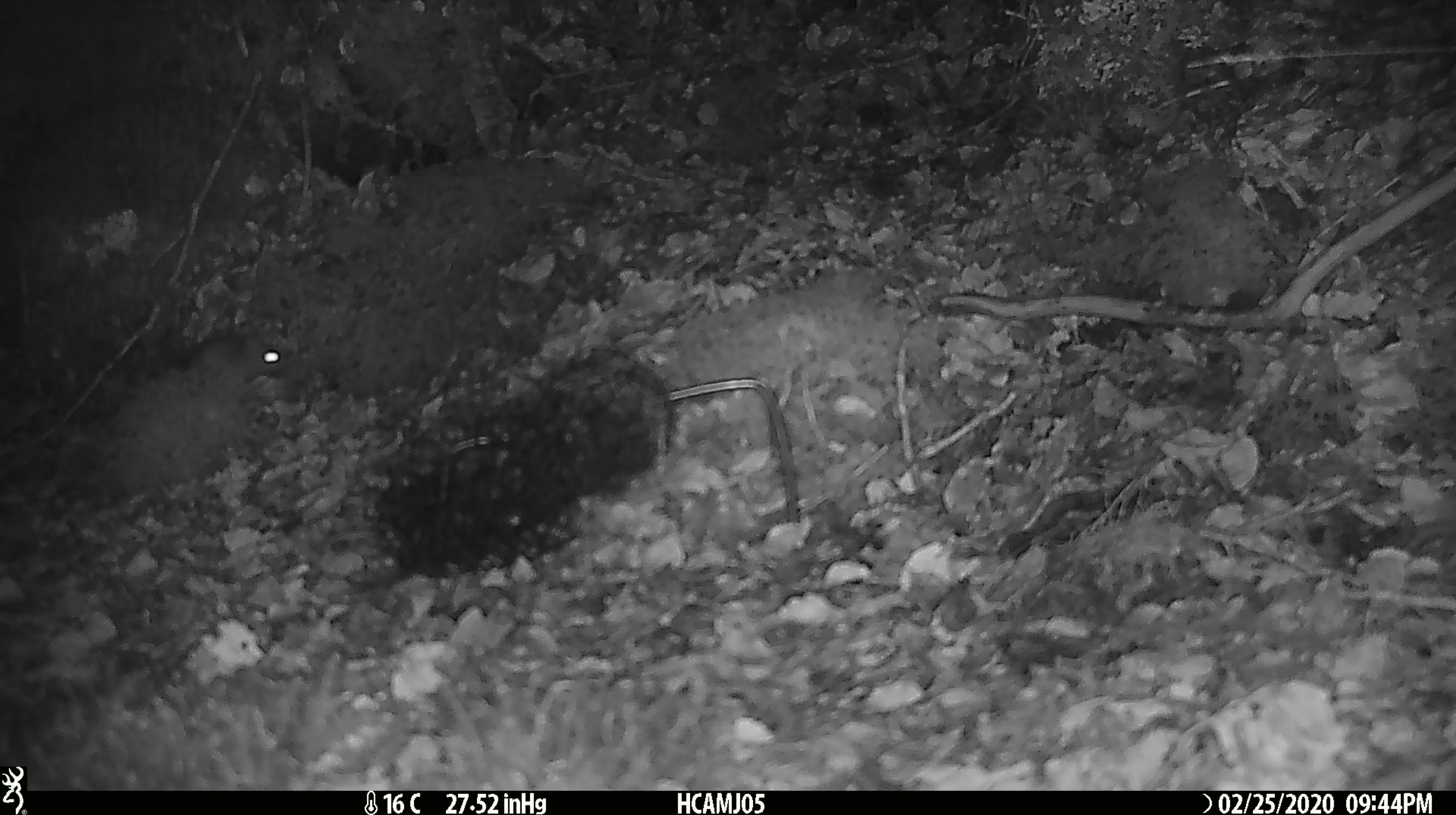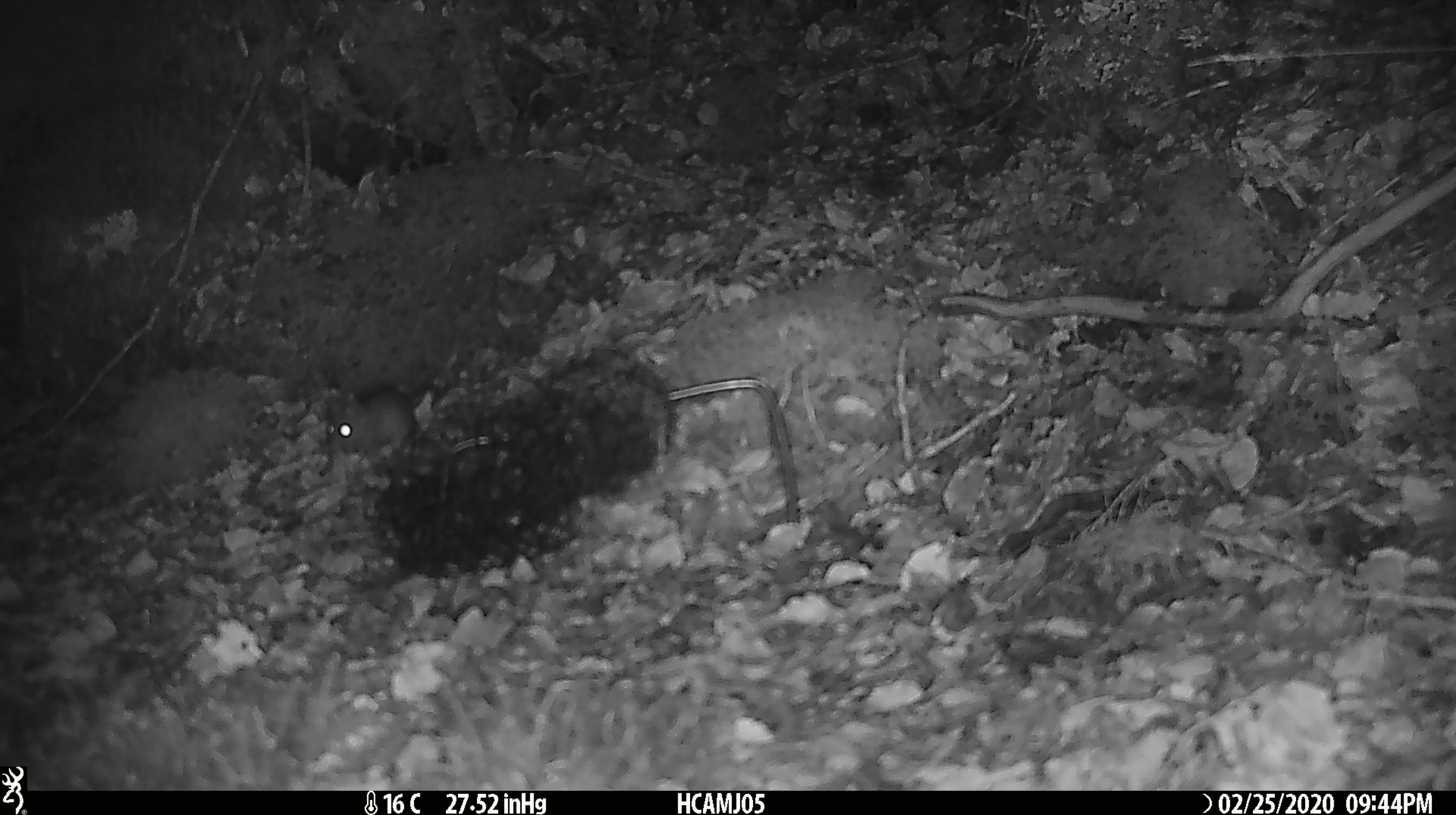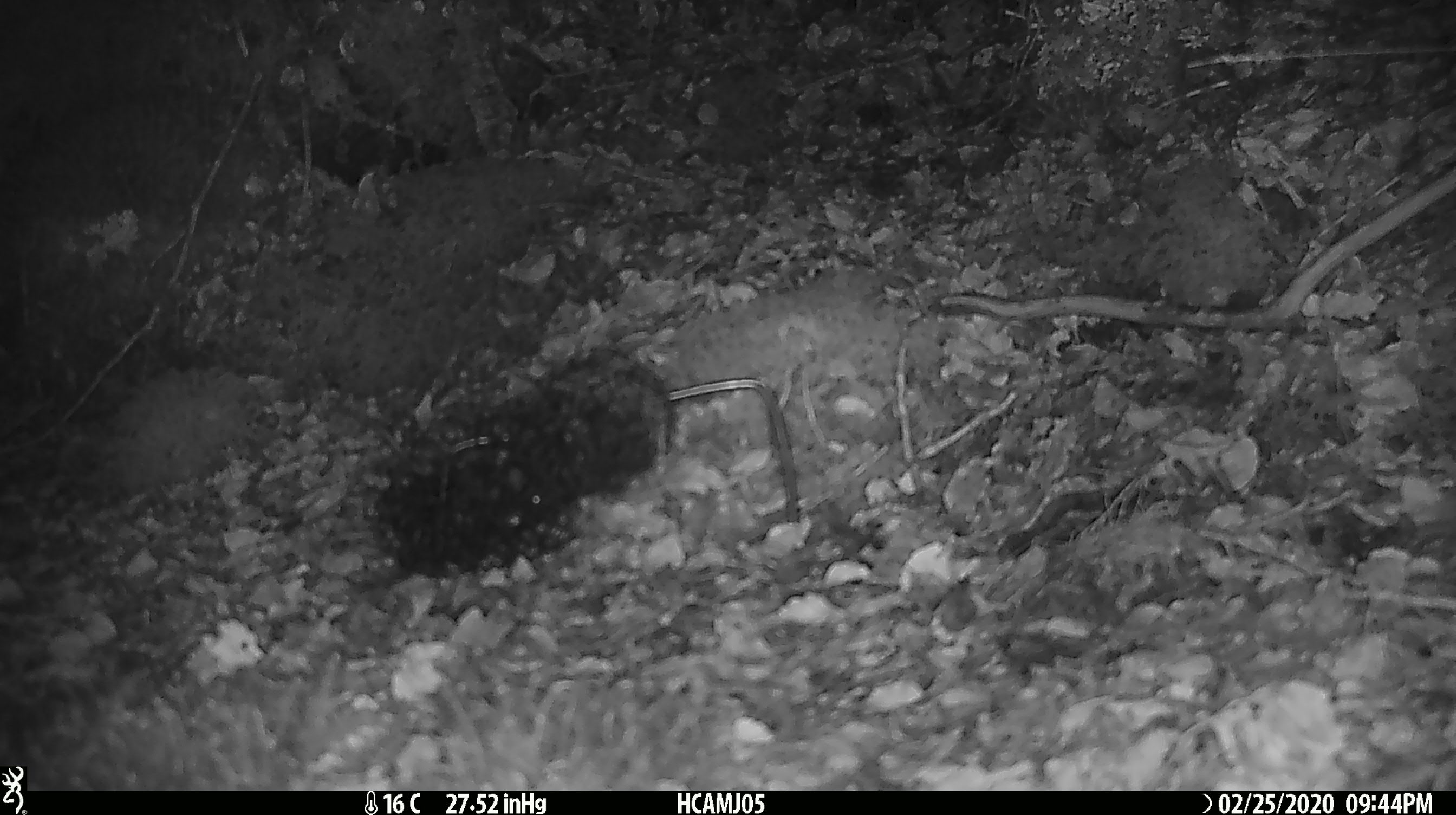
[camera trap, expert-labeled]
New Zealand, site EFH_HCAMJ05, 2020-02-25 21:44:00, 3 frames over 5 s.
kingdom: Animalia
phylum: Chordata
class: Mammalia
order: Rodentia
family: Muridae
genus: Mus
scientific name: Mus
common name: mouse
Mouse (Mus).